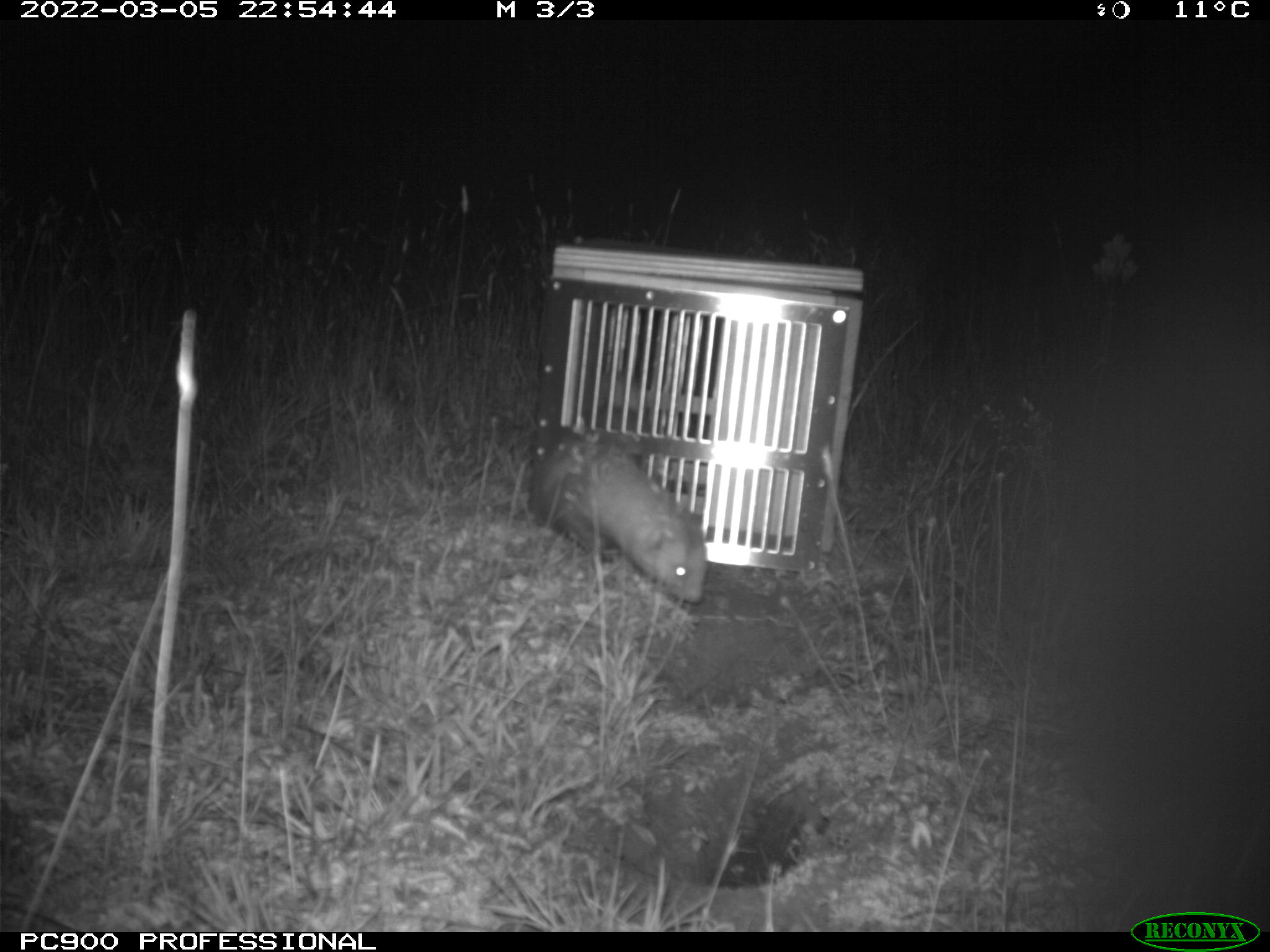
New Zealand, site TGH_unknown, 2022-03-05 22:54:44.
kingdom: Animalia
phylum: Chordata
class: Mammalia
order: Carnivora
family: Mustelidae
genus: Mustela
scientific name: Mustela furo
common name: ferret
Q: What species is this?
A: Ferret (Mustela furo).